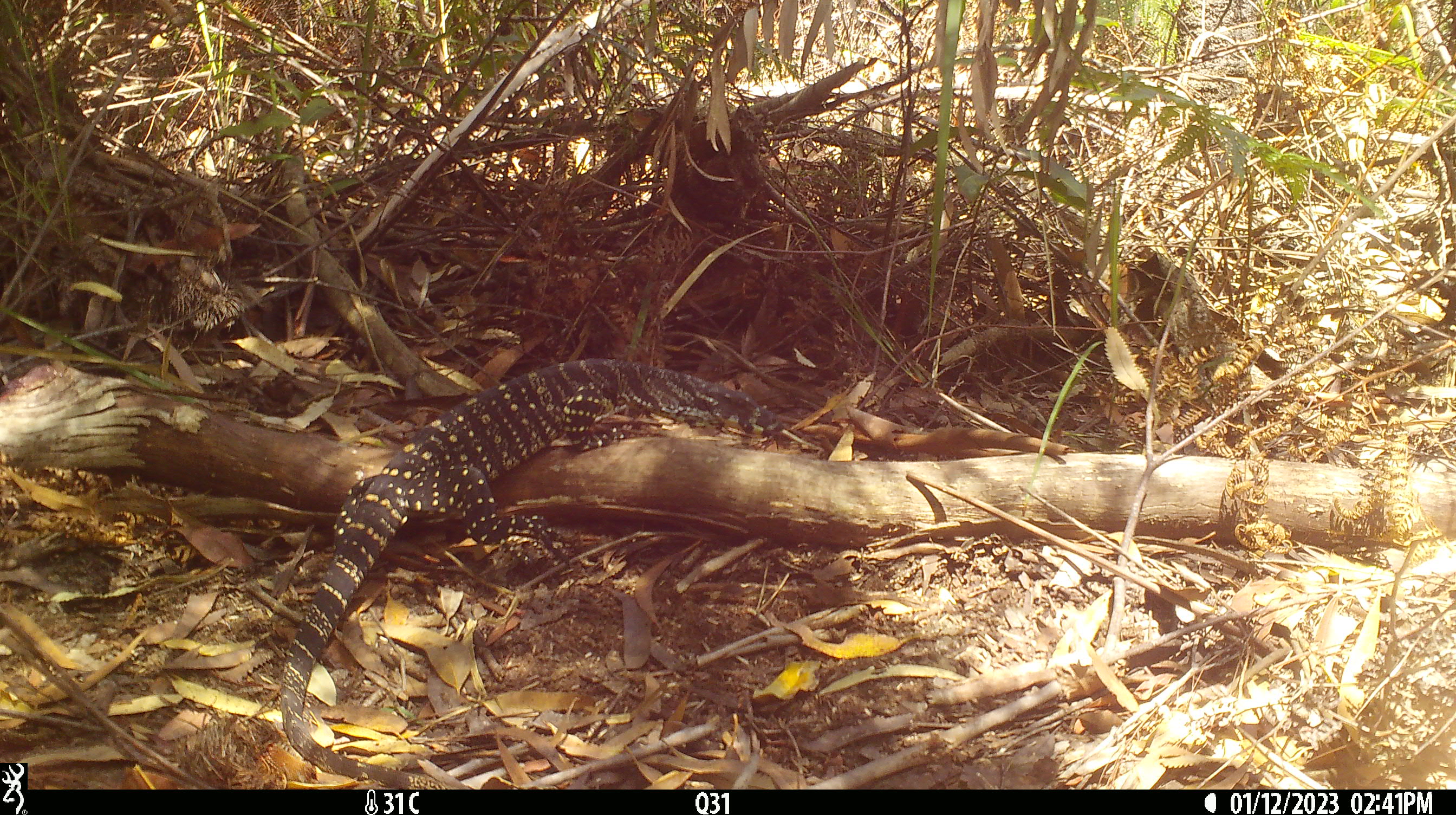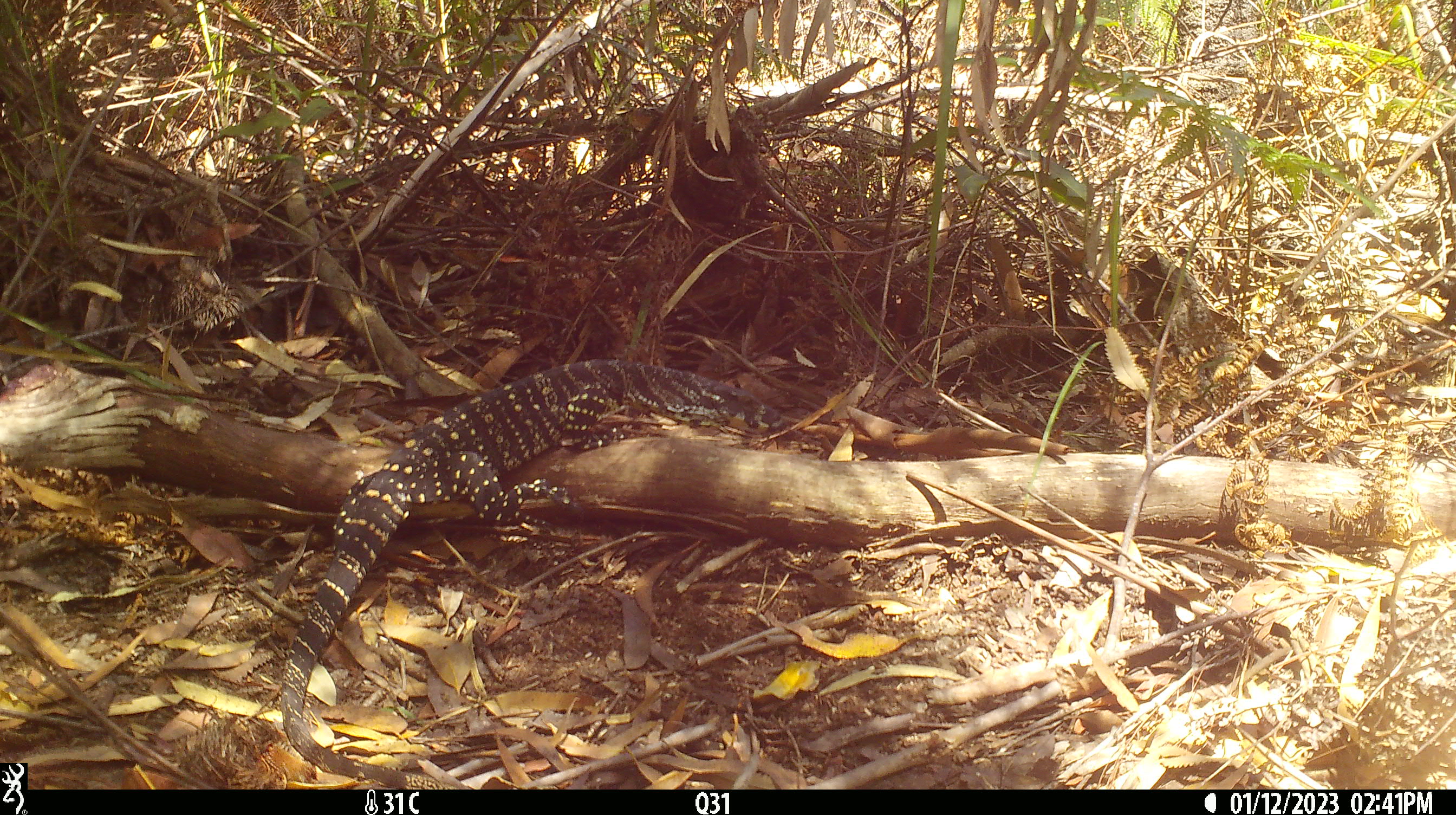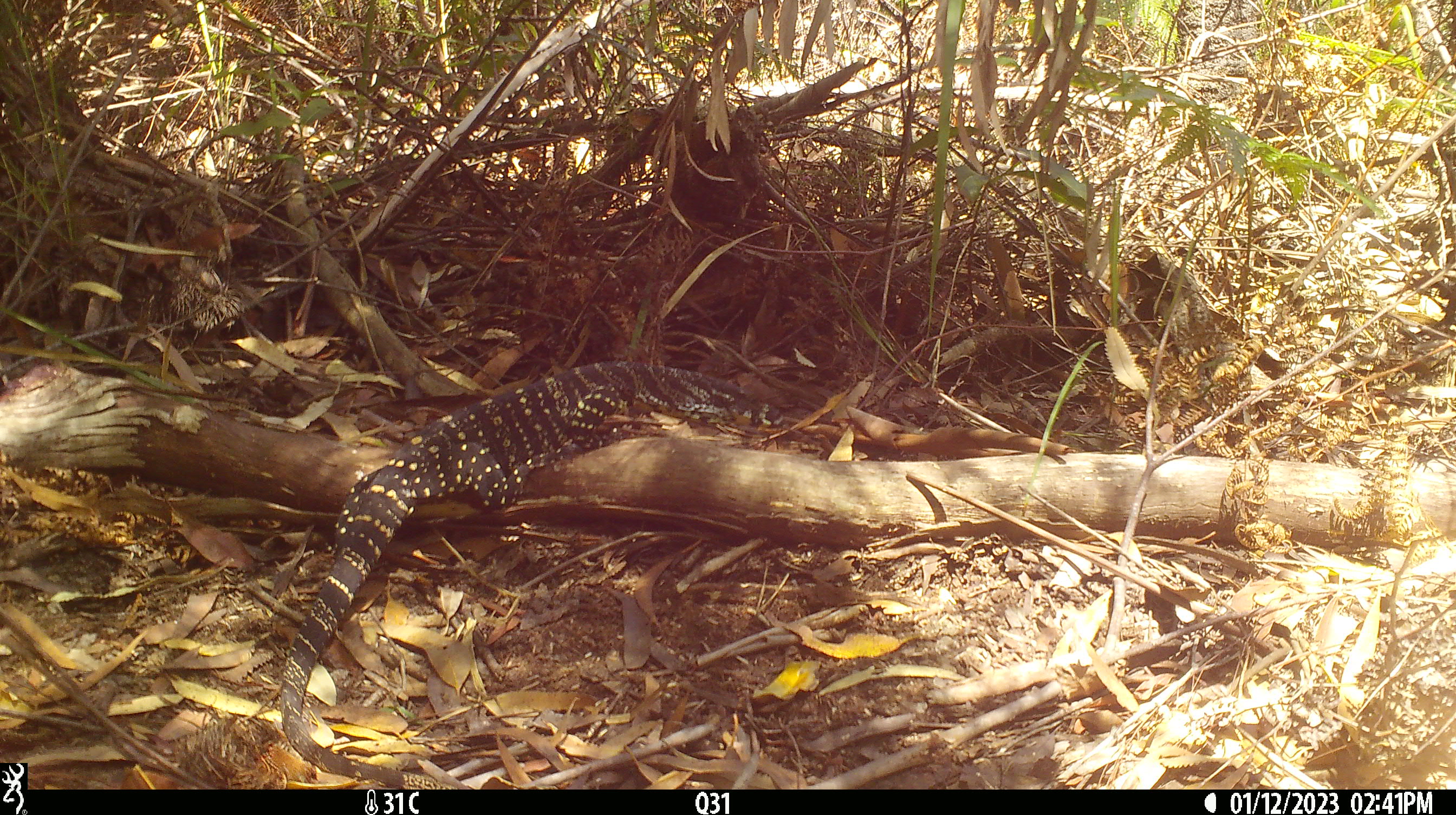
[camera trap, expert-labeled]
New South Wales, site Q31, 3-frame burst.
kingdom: Animalia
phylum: Chordata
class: Reptilia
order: Squamata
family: Varanidae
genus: Varanus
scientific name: Varanus varius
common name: lace monitor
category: goanna